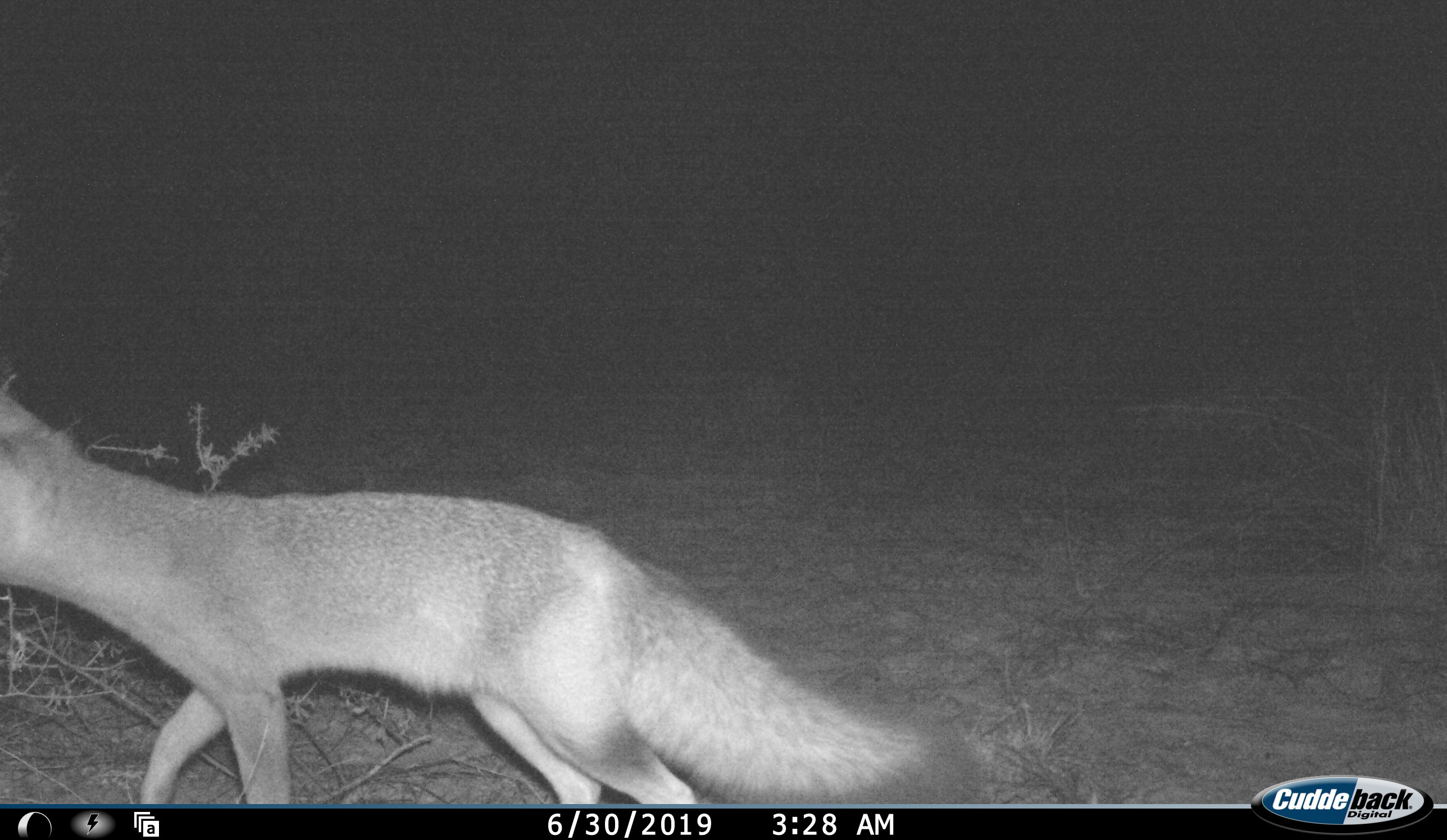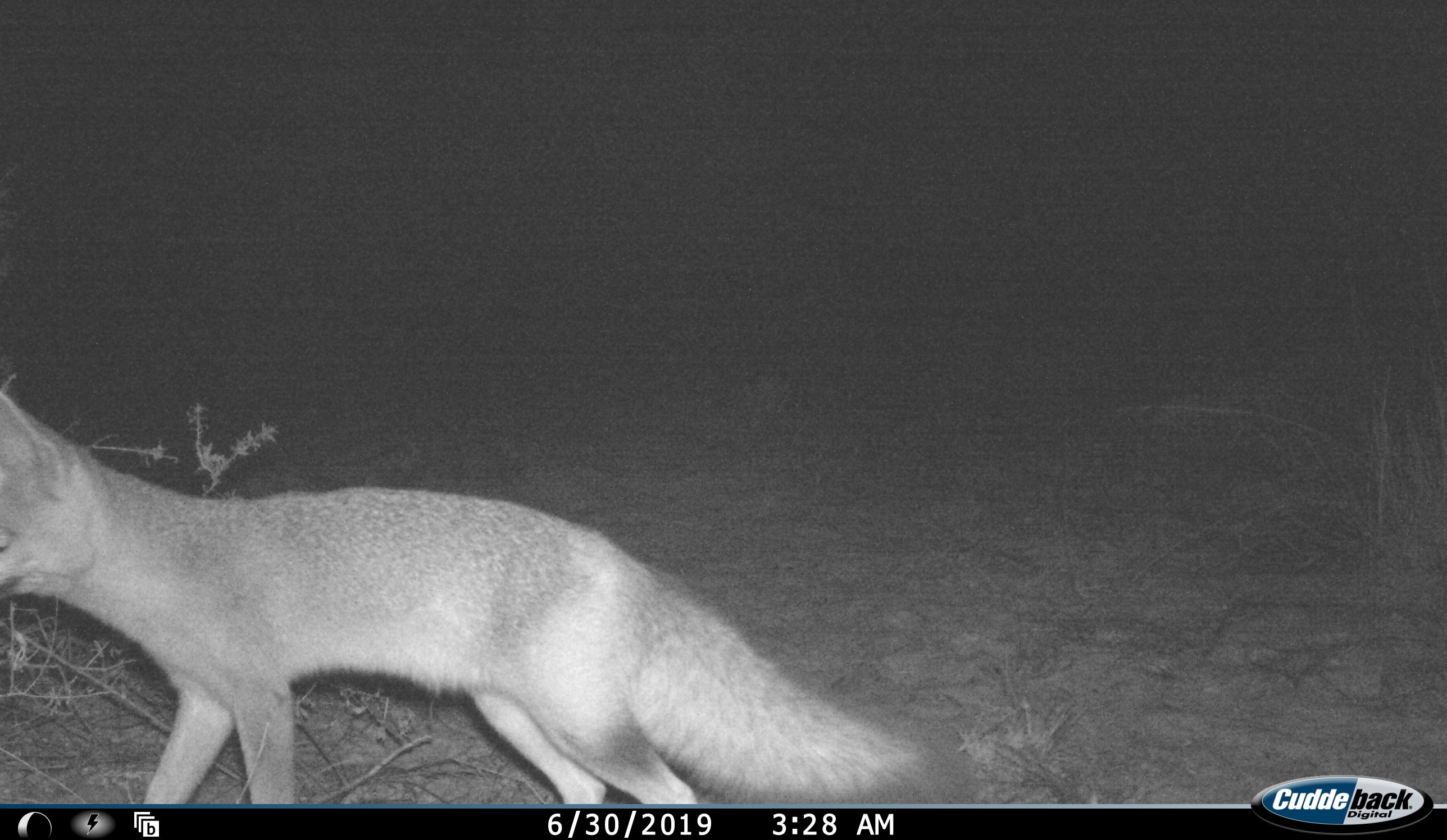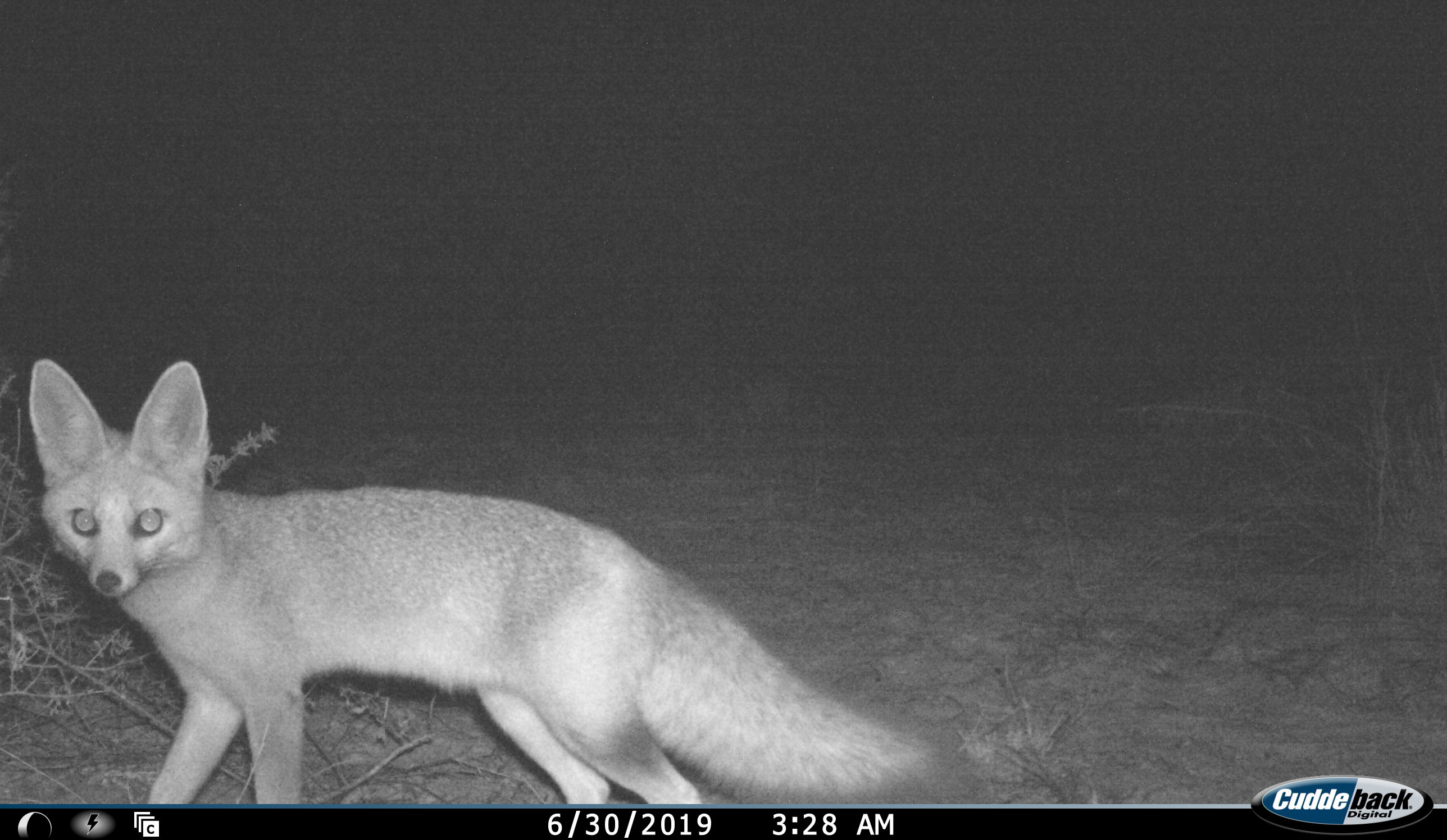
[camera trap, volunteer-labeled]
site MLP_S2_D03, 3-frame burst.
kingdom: Animalia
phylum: Chordata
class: Mammalia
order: Carnivora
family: Canidae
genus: Vulpes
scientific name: Vulpes chama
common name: cape fox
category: foxcape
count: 1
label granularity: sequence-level